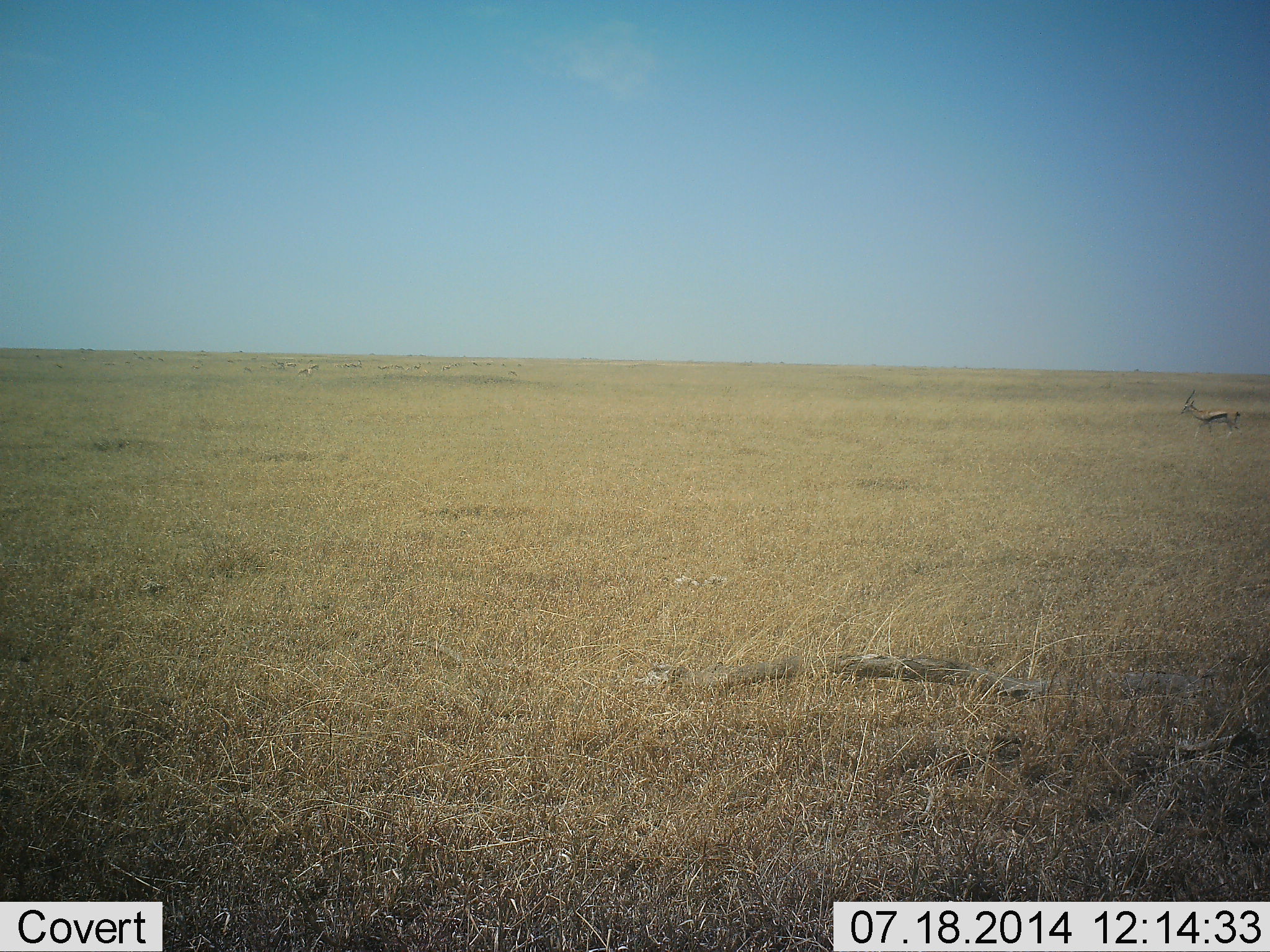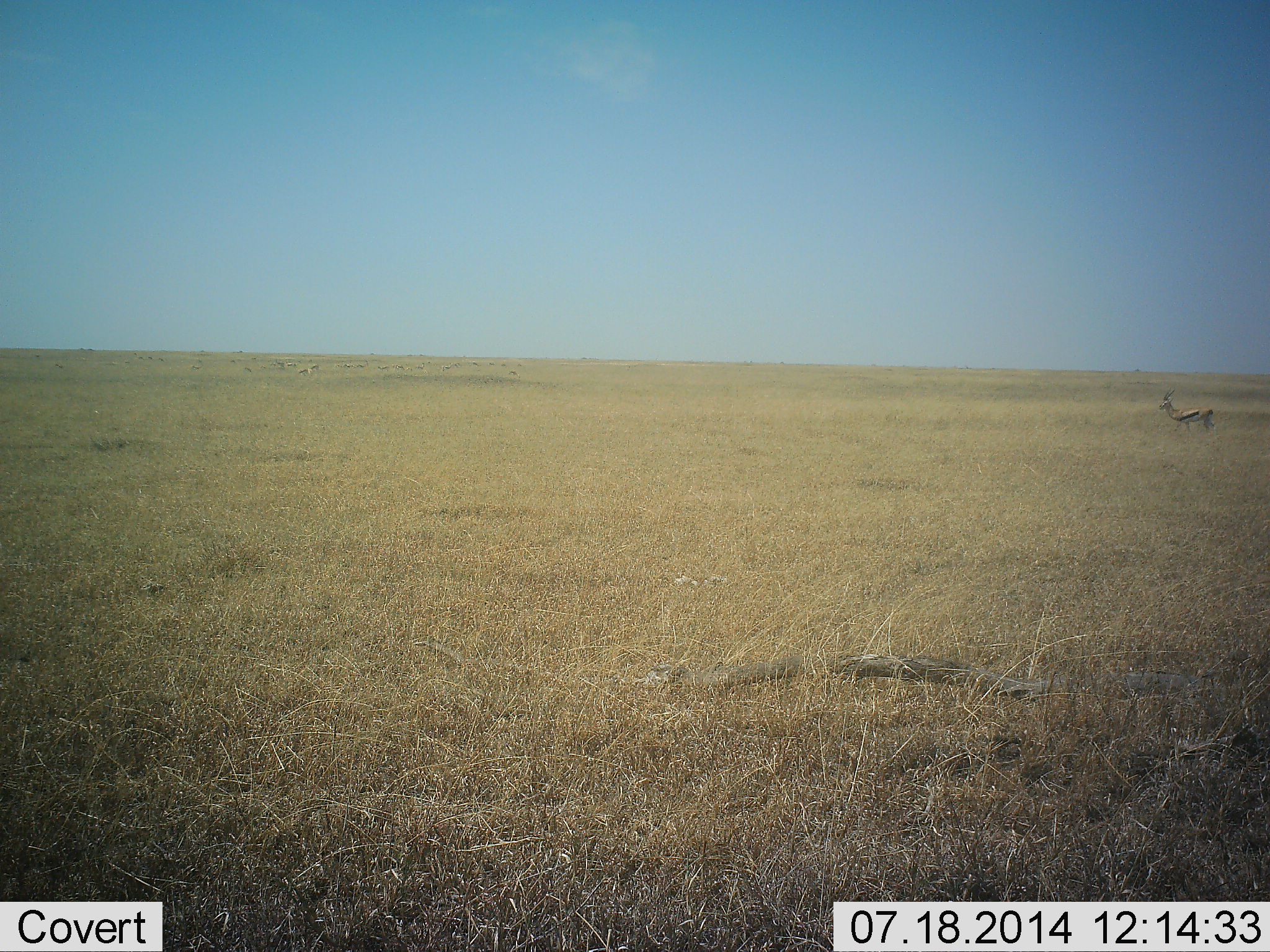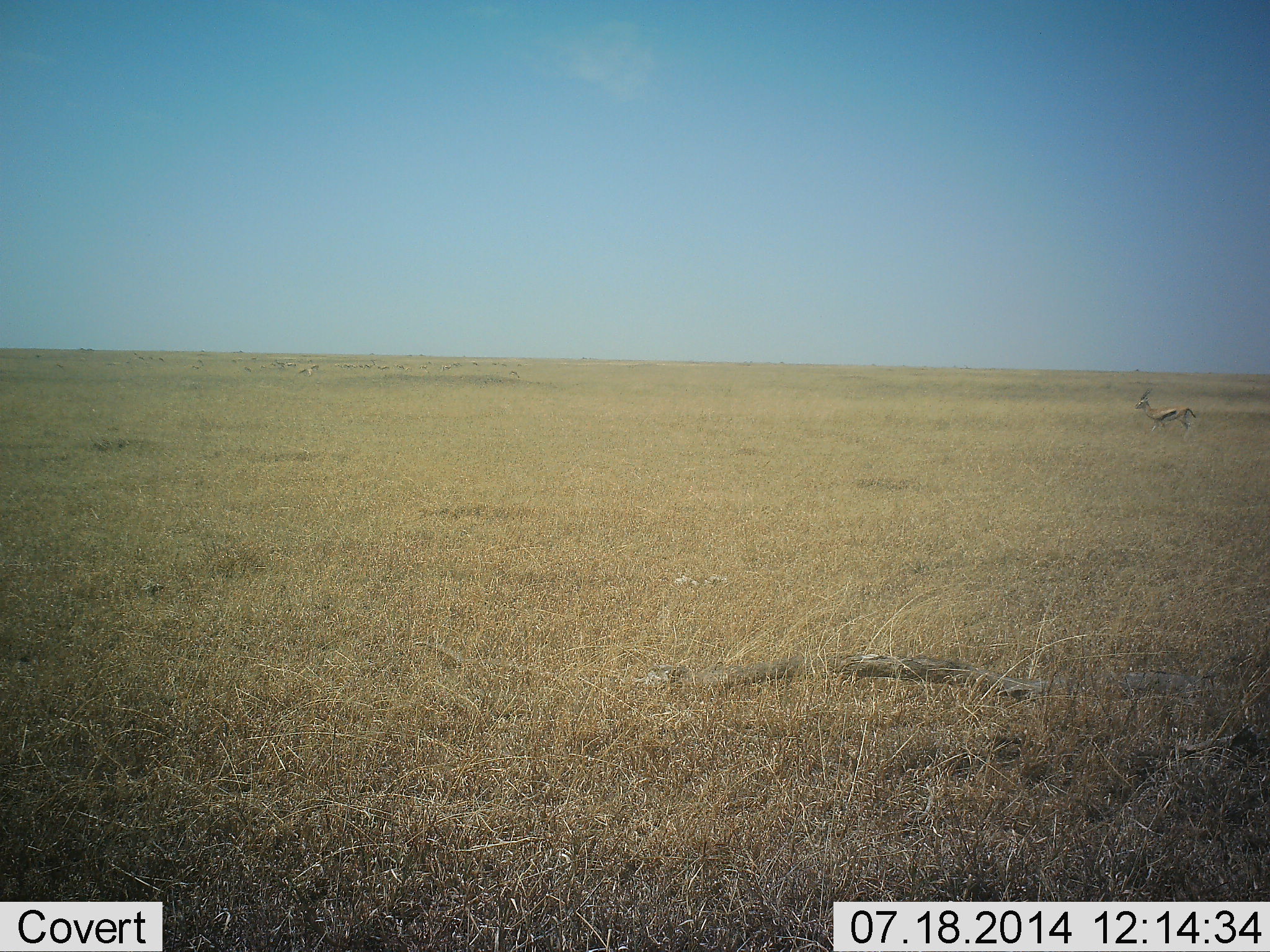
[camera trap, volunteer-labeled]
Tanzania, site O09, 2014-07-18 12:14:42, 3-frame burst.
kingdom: Animalia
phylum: Chordata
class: Mammalia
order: Artiodactyla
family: Bovidae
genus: Eudorcas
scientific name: Eudorcas thomsonii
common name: thomson's gazelle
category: gazellethomsons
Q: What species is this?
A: Gazellethomsons (thomson's gazelle) (Eudorcas thomsonii).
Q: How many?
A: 1.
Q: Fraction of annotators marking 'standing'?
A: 10%.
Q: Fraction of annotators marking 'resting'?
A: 0%.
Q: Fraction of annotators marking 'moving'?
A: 90%.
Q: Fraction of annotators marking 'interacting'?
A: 0%.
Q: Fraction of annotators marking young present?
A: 0%.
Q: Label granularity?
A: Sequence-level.